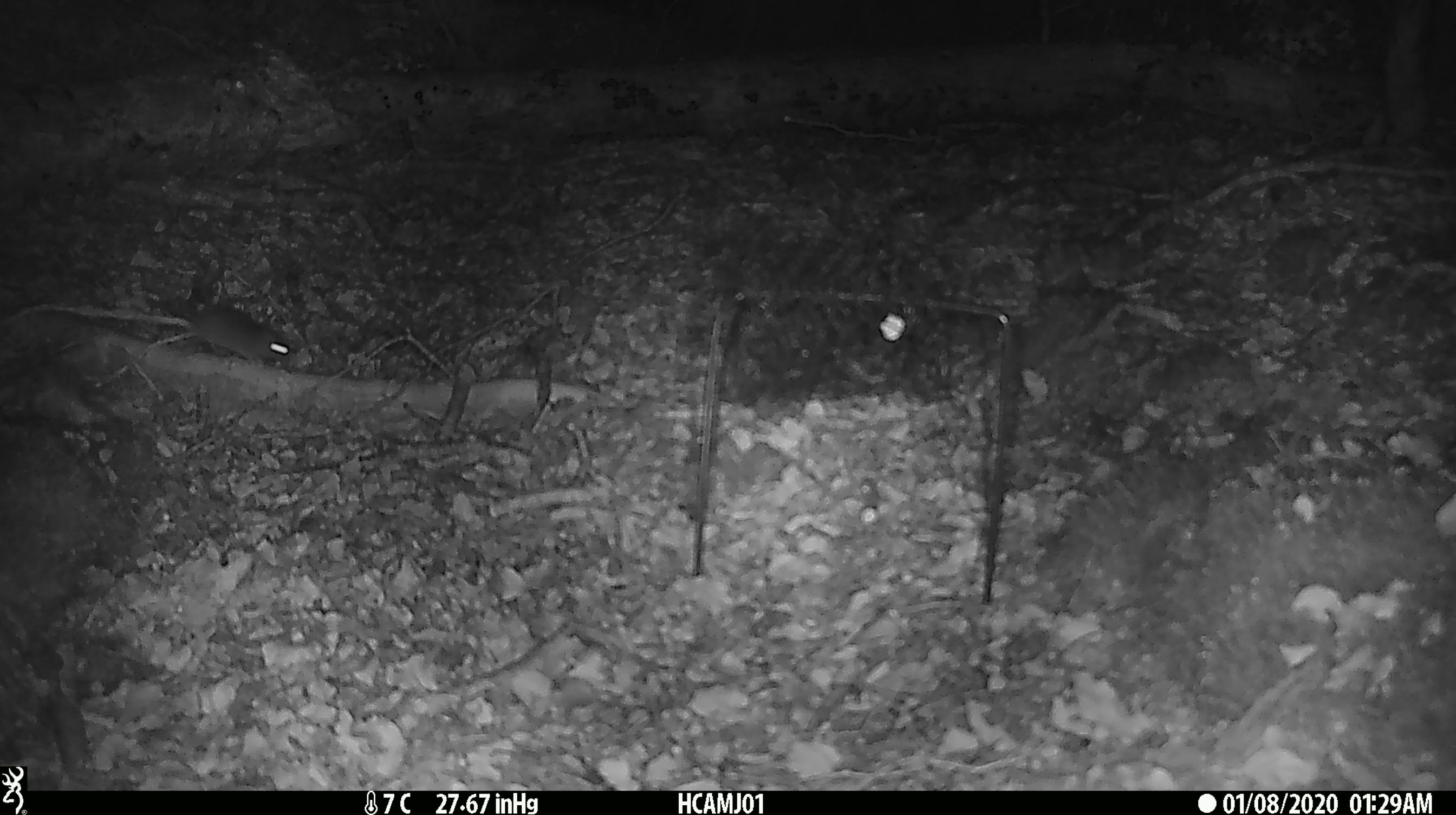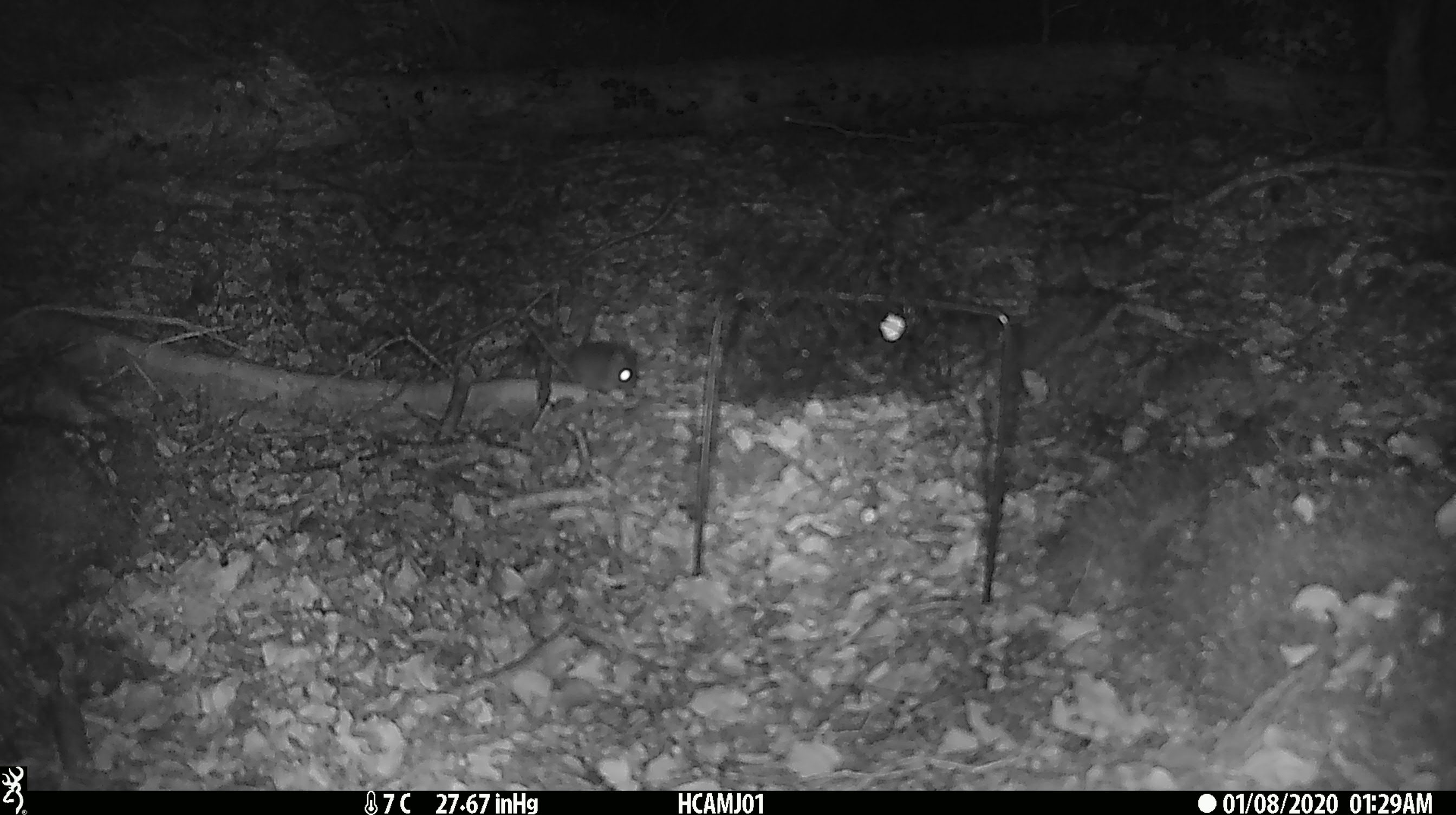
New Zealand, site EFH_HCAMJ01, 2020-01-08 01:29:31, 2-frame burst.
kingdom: Animalia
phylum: Chordata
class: Mammalia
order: Rodentia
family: Muridae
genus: Mus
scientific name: Mus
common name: mouse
Mouse (Mus).